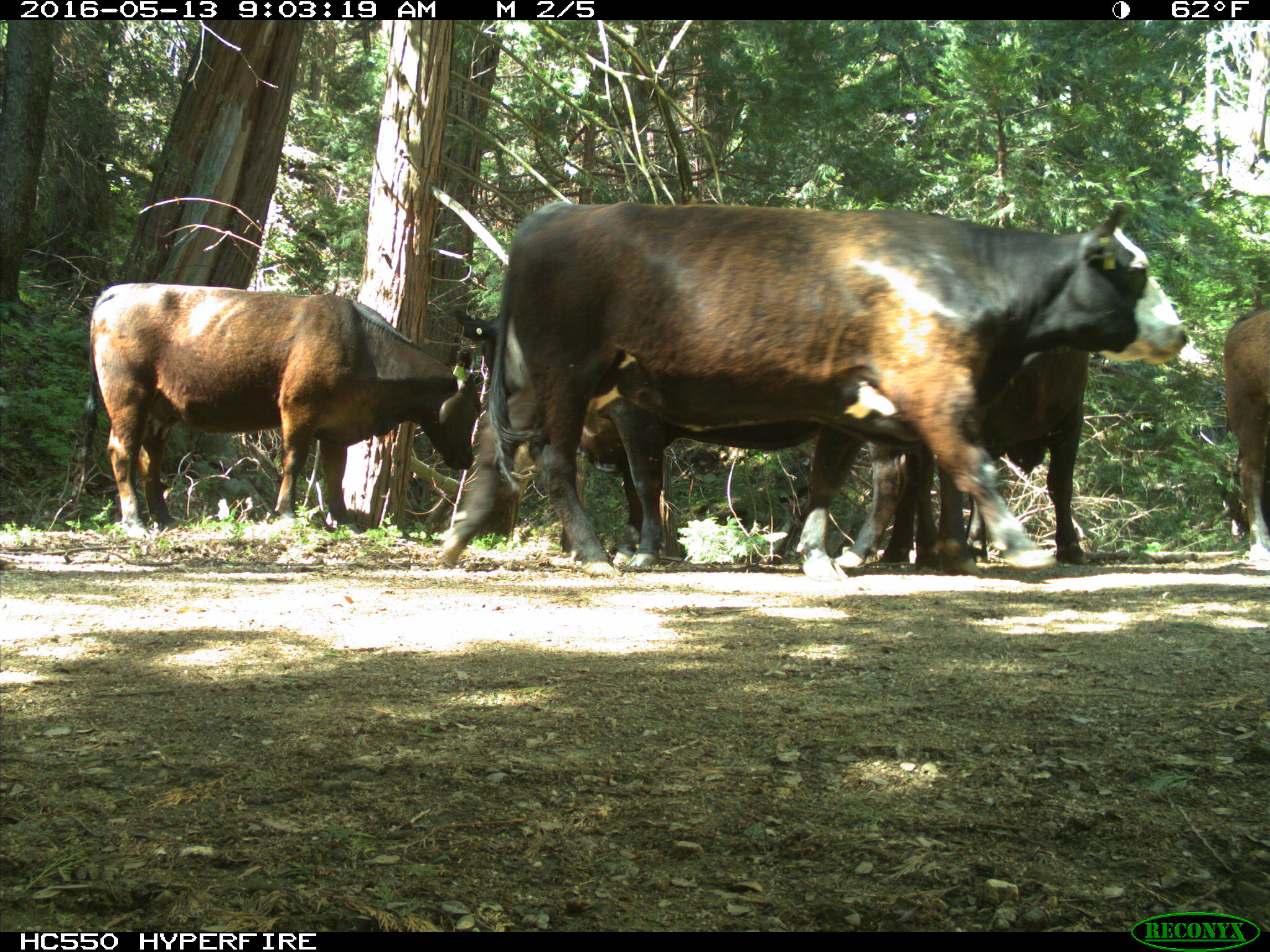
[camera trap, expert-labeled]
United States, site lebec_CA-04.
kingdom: Animalia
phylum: Chordata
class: Mammalia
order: Artiodactyla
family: Bovidae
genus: Bos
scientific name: Bos taurus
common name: domestic cow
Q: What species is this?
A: Bos taurus (domestic cow).